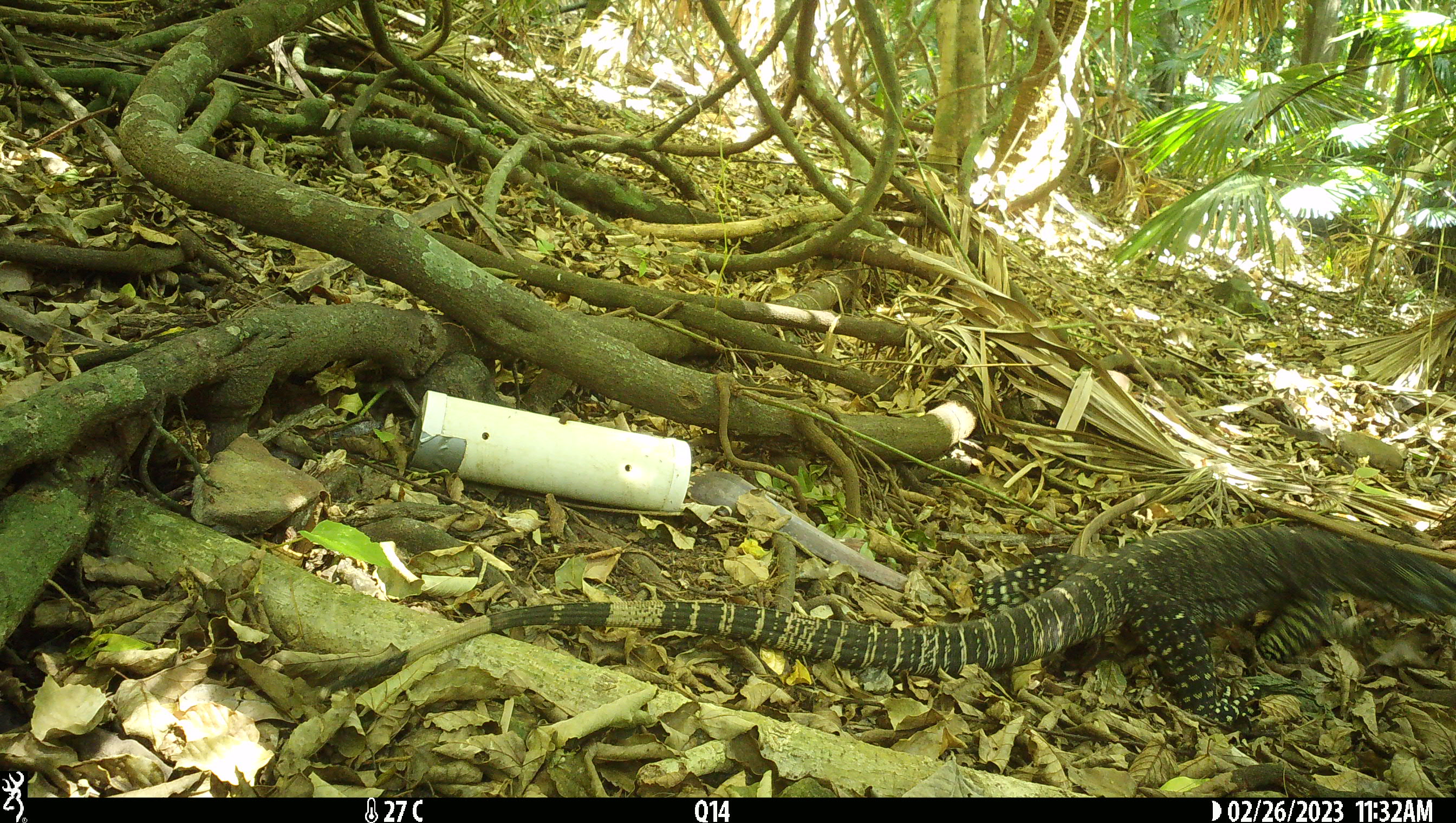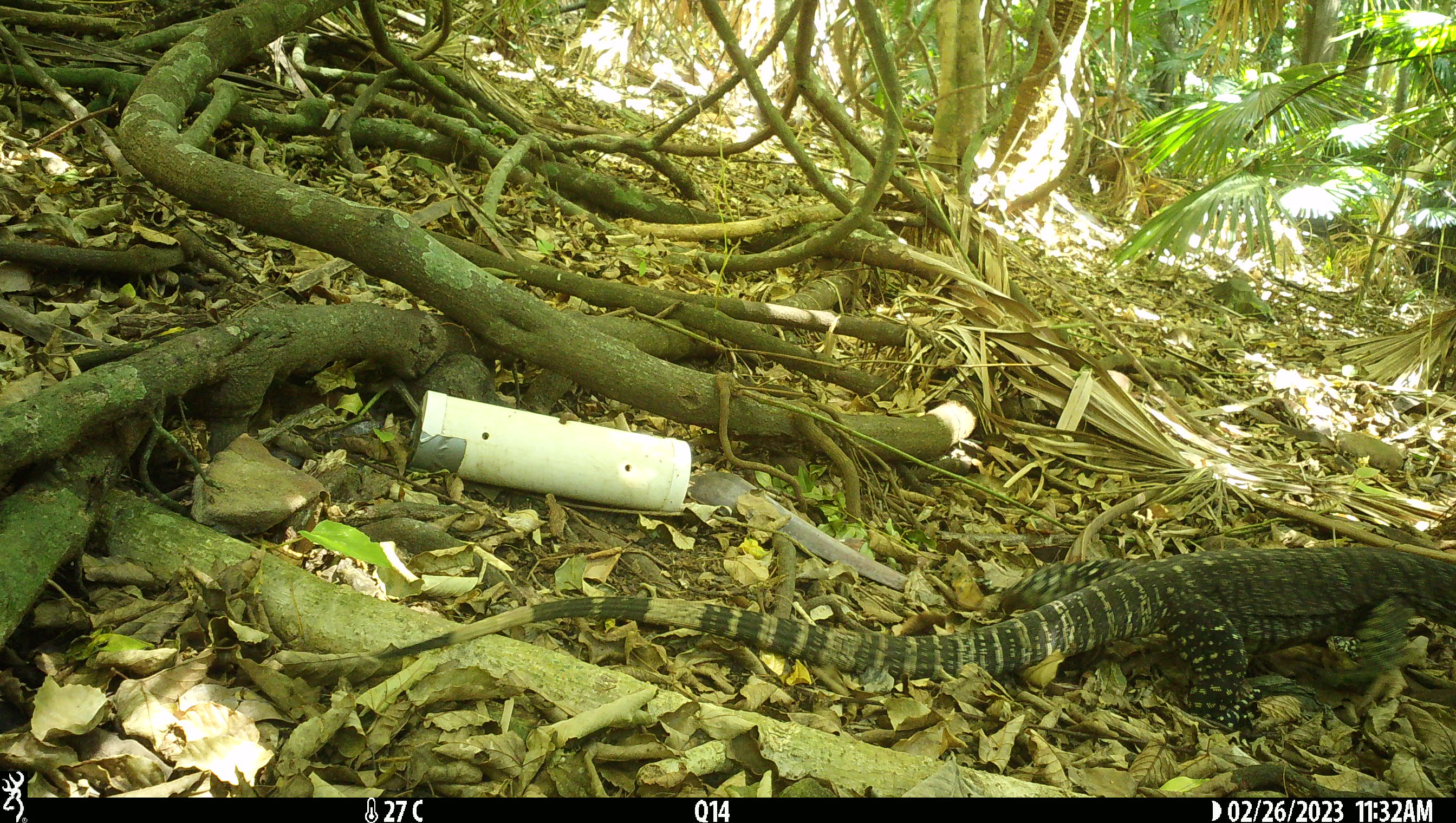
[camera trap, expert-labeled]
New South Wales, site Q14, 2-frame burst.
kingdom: Animalia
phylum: Chordata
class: Reptilia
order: Squamata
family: Varanidae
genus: Varanus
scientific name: Varanus varius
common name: lace monitor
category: goanna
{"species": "goanna (lace monitor) (Varanus varius)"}